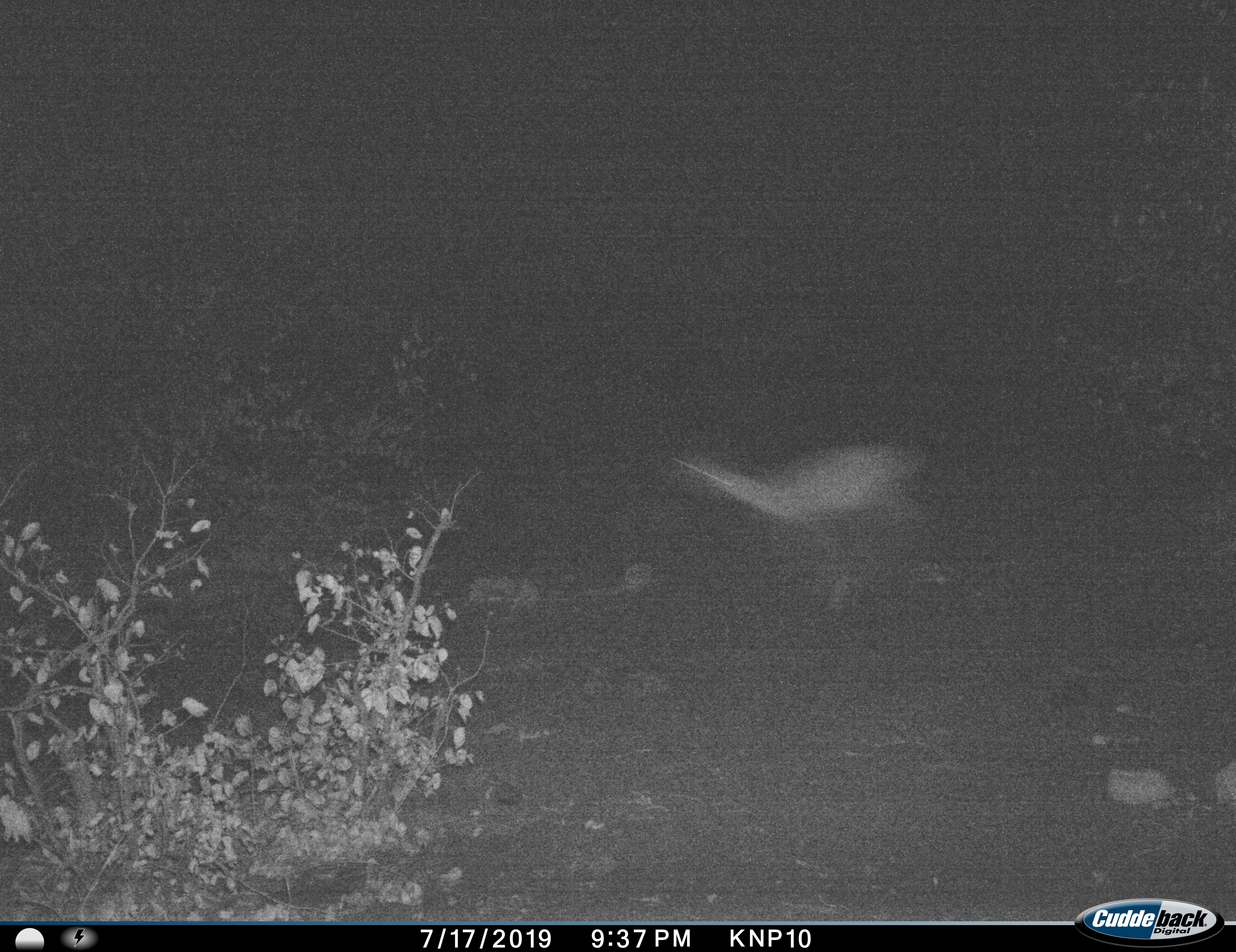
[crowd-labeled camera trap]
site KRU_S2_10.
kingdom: Animalia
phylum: Chordata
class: Mammalia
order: Artiodactyla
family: Bovidae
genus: Aepyceros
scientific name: Aepyceros melampus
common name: impala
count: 1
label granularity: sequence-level